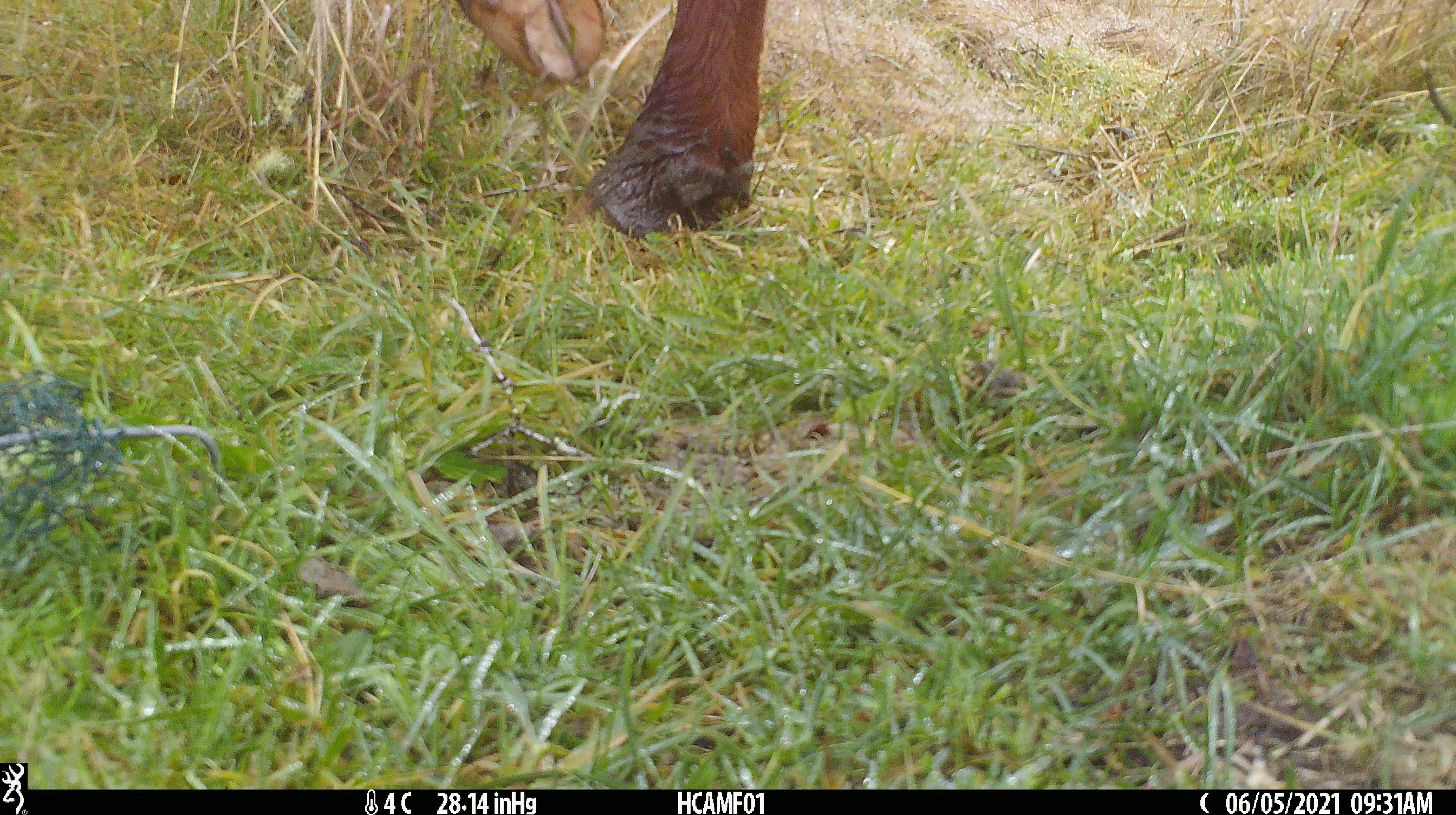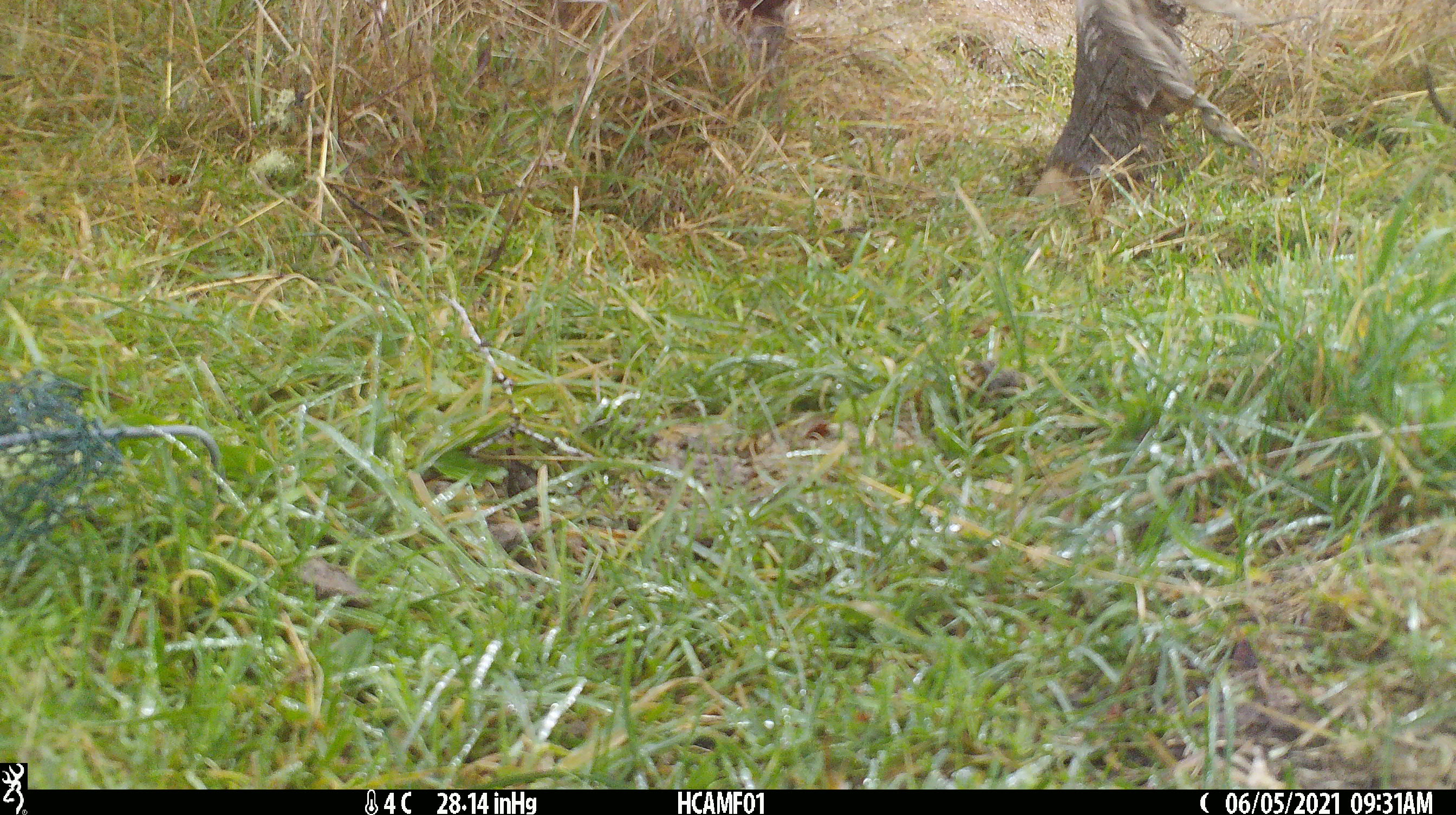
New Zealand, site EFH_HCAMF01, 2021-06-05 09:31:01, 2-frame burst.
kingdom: Animalia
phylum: Chordata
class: Mammalia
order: Artiodactyla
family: Bovidae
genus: Bos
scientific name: Bos taurus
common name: domestic cow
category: cow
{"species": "cow (domestic cow) (Bos taurus)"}